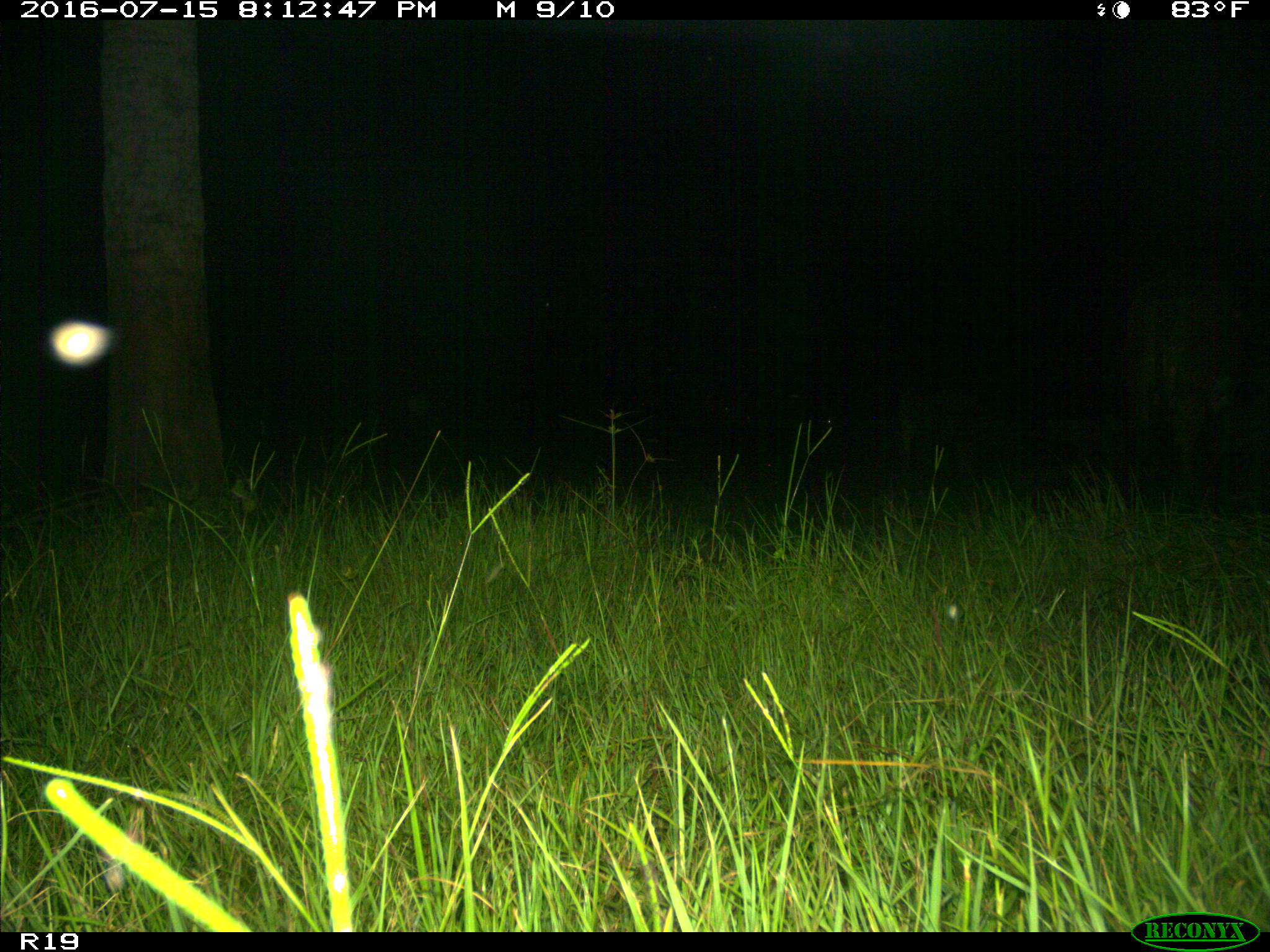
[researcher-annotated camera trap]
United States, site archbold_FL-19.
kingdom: Animalia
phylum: Chordata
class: Mammalia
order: Artiodactyla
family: Bovidae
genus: Bos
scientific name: Bos taurus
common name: domestic cow